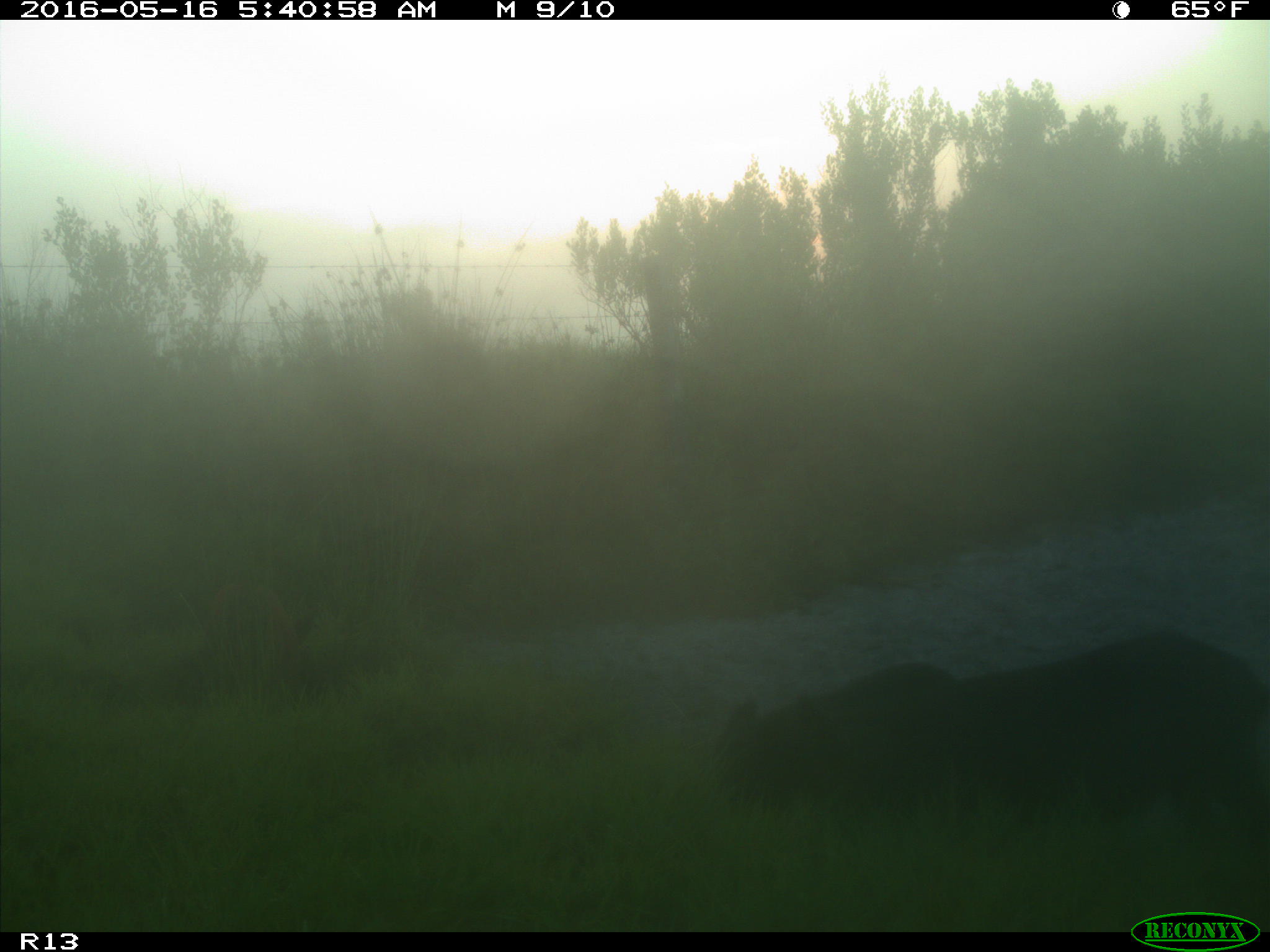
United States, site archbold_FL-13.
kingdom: Animalia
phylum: Chordata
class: Mammalia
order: Artiodactyla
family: Suidae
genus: Sus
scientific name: Sus scrofa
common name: wild boar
Sus scrofa (wild boar).